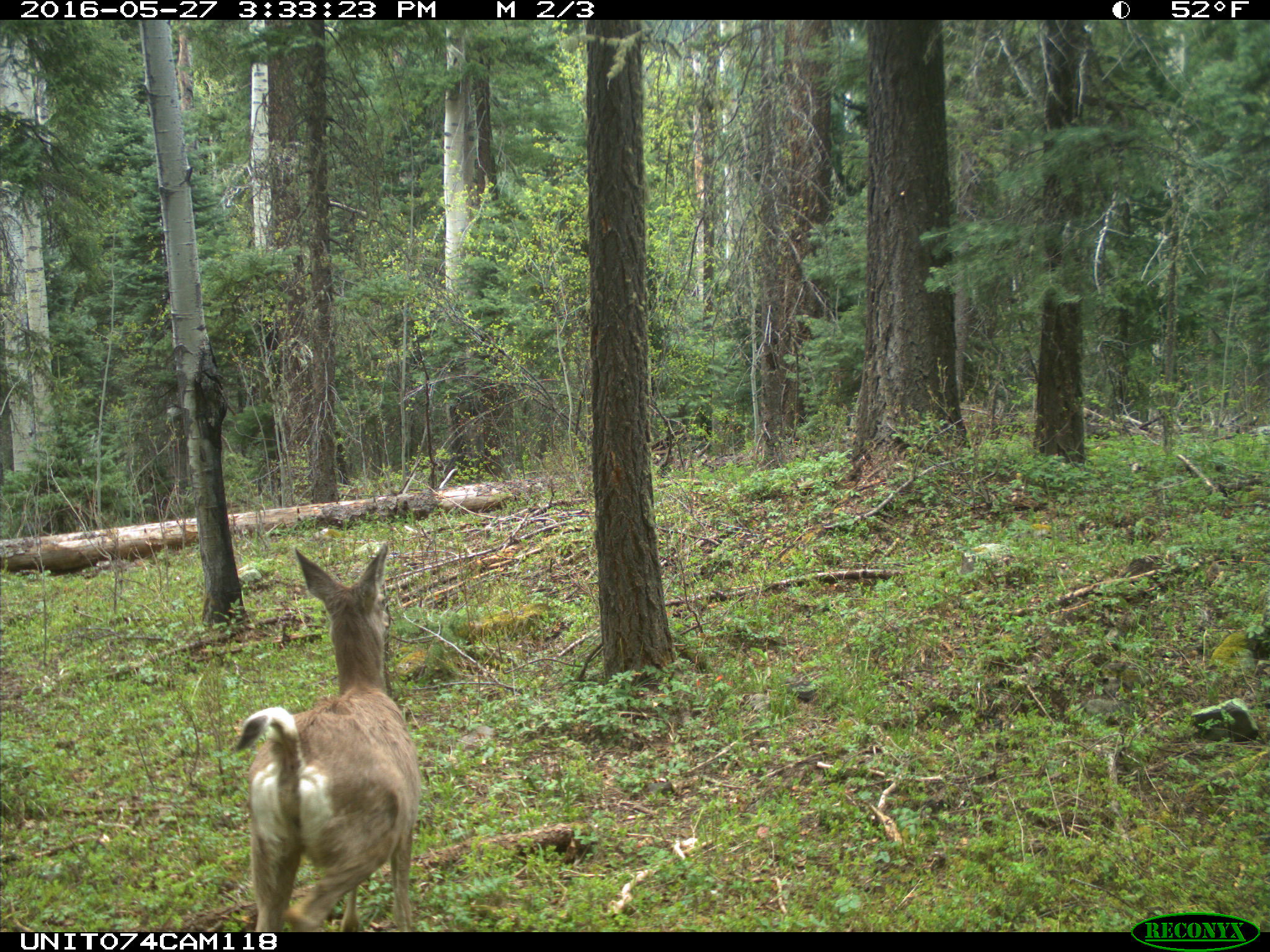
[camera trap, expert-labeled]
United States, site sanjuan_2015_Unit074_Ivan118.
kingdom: Animalia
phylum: Chordata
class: Mammalia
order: Artiodactyla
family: Cervidae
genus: Odocoileus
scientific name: Odocoileus hemionus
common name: mule deer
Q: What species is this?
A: Odocoileus hemionus (mule deer).